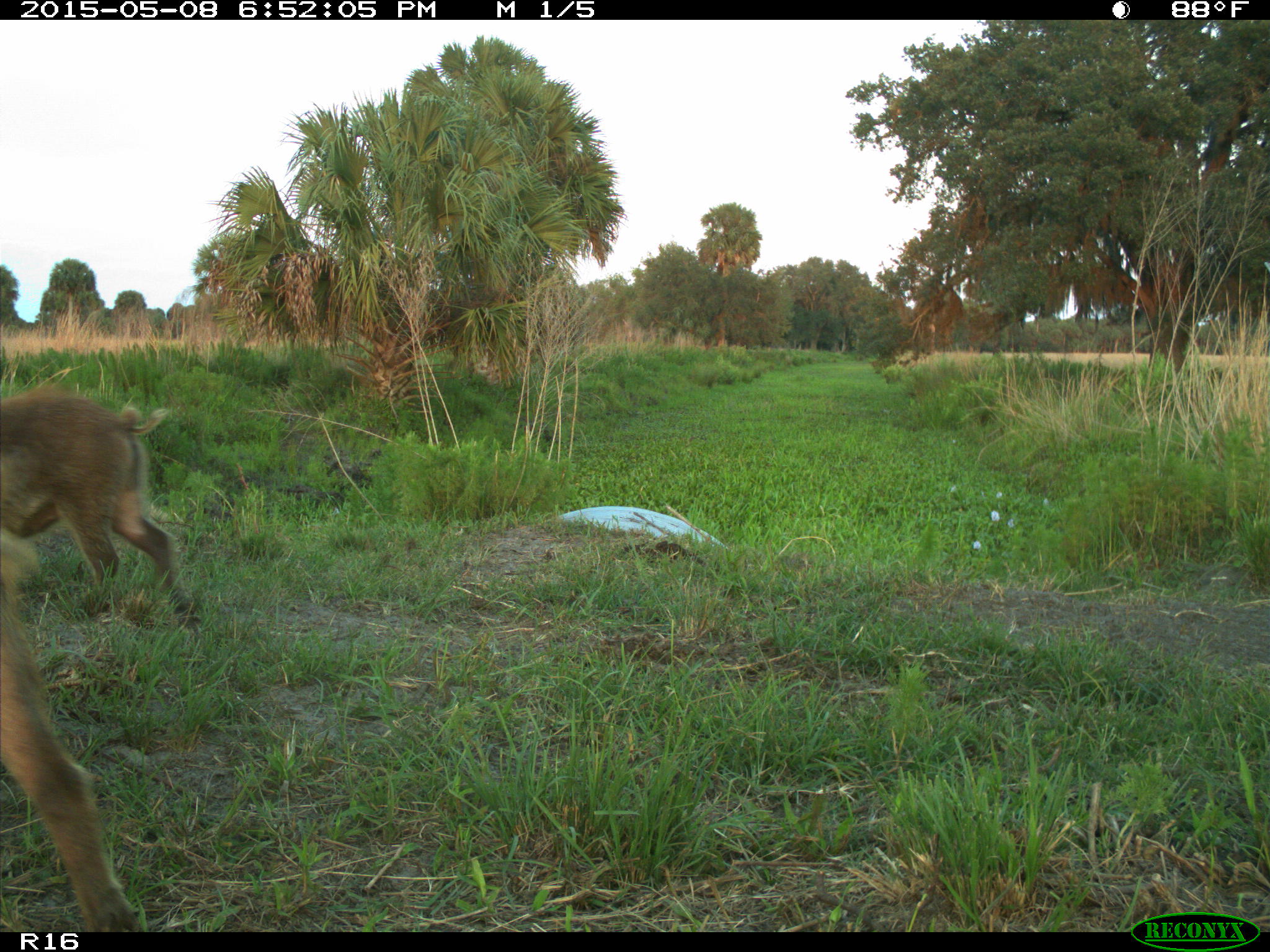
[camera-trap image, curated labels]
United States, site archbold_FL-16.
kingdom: Animalia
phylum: Chordata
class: Mammalia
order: Artiodactyla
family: Suidae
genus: Sus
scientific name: Sus scrofa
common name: wild boar